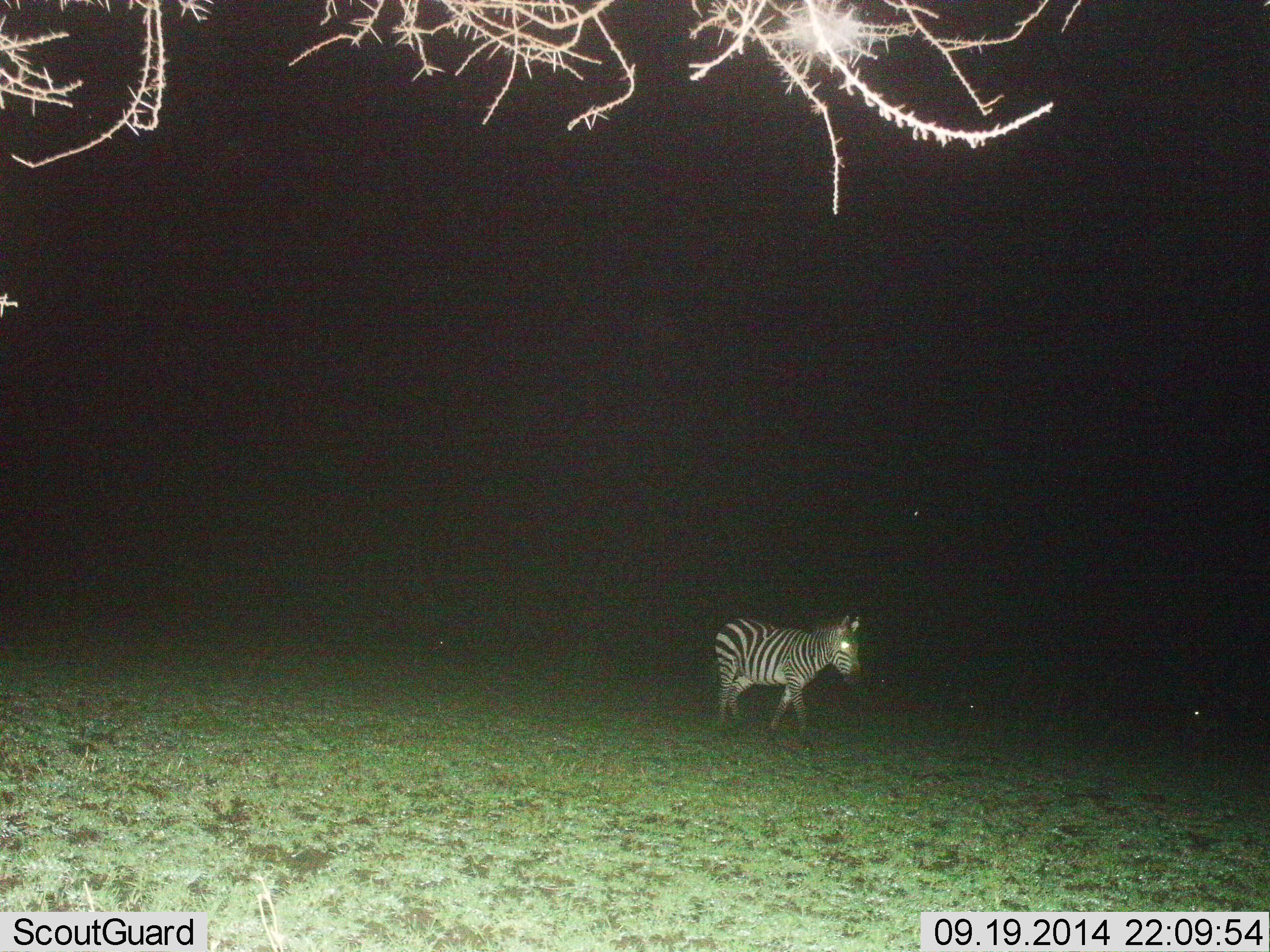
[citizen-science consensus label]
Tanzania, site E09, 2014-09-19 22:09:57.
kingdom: Animalia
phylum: Chordata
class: Mammalia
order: Perissodactyla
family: Equidae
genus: Equus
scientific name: Equus quagga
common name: plains zebra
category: zebra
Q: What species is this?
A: Zebra (plains zebra) (Equus quagga).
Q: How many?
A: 1.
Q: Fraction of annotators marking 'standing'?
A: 40%.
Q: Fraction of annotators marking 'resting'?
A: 0%.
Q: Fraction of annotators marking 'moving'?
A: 60%.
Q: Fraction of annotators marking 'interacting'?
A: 0%.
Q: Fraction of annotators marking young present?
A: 0%.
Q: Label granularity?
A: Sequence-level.